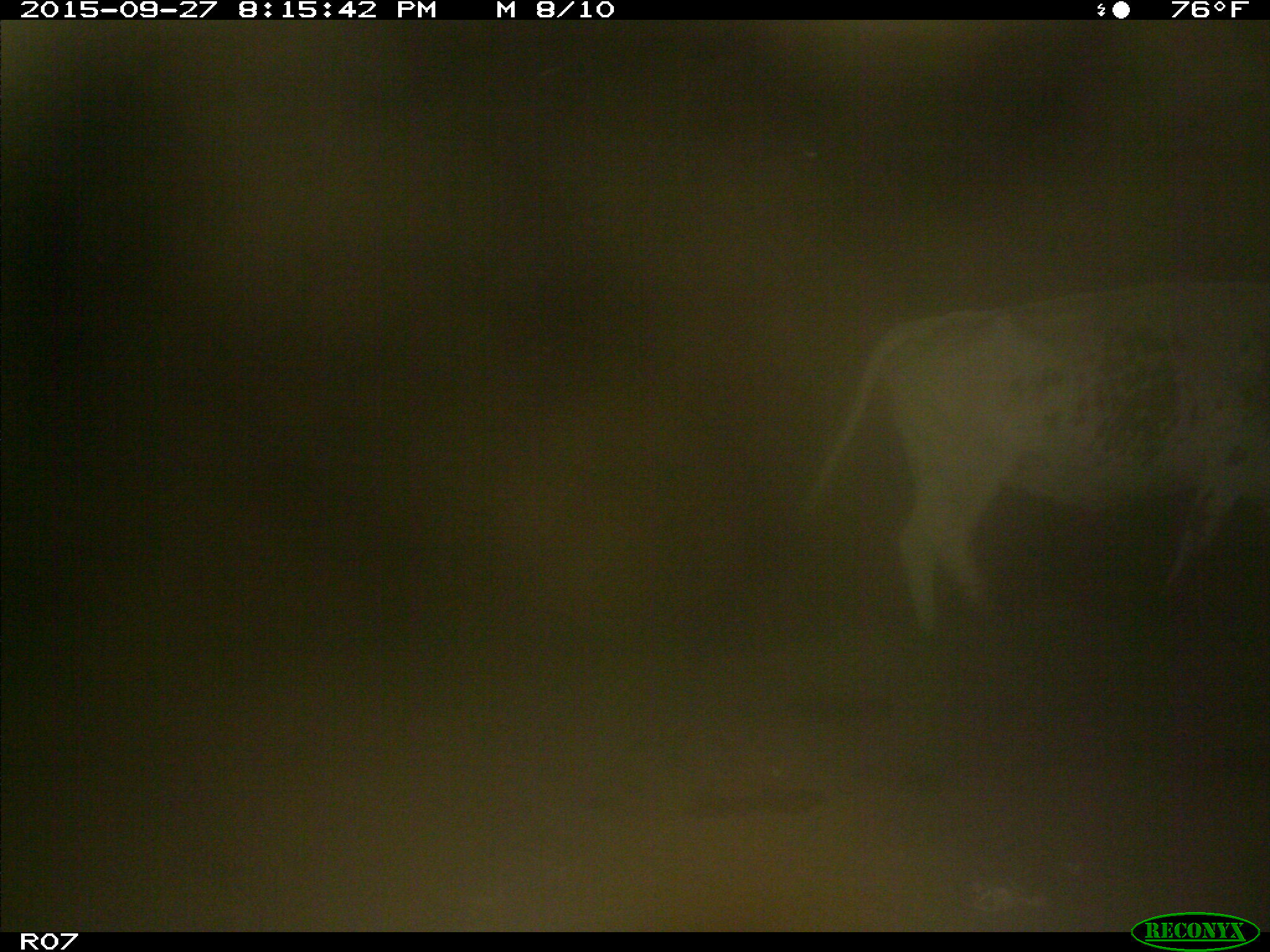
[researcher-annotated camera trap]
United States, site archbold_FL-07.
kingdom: Animalia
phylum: Chordata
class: Mammalia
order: Artiodactyla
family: Bovidae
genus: Bos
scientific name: Bos taurus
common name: domestic cow